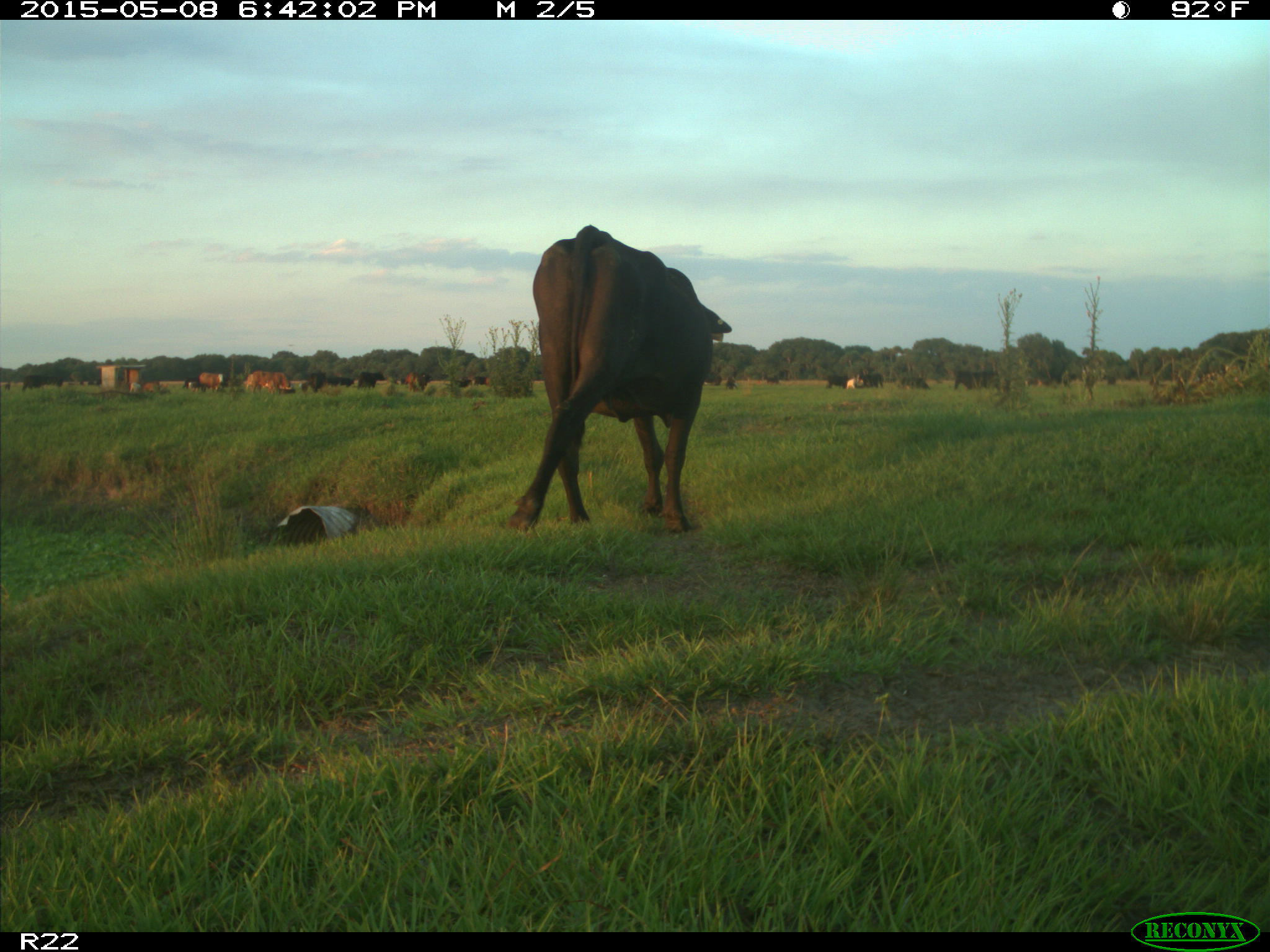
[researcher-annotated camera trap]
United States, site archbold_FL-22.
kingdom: Animalia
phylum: Chordata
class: Mammalia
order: Artiodactyla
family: Bovidae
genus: Bos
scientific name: Bos taurus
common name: domestic cow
Bos taurus (domestic cow).